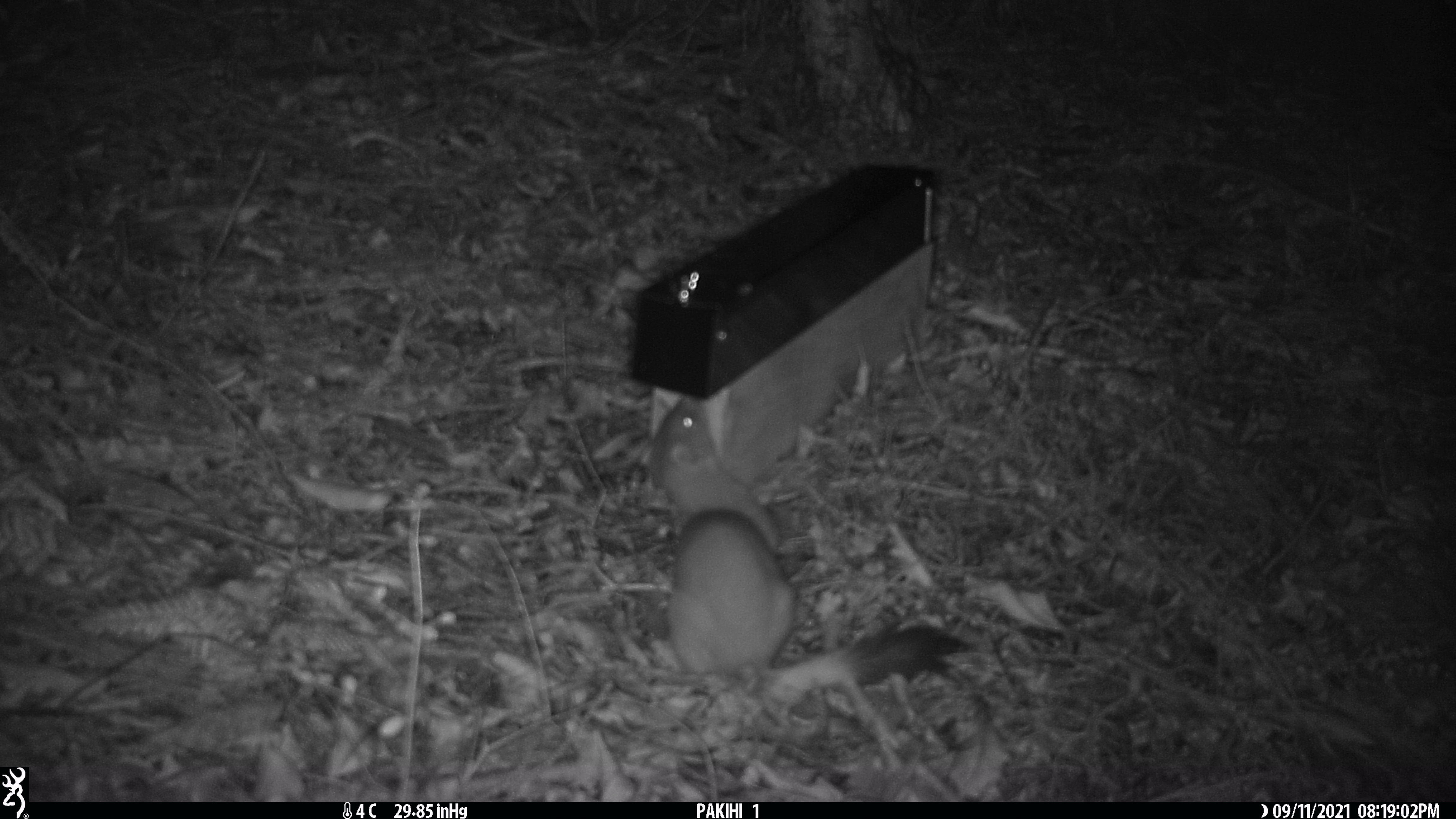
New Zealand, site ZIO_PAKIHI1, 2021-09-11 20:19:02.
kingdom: Animalia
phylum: Chordata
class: Mammalia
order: Carnivora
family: Mustelidae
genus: Mustela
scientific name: Mustela erminea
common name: stoat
Stoat (Mustela erminea).